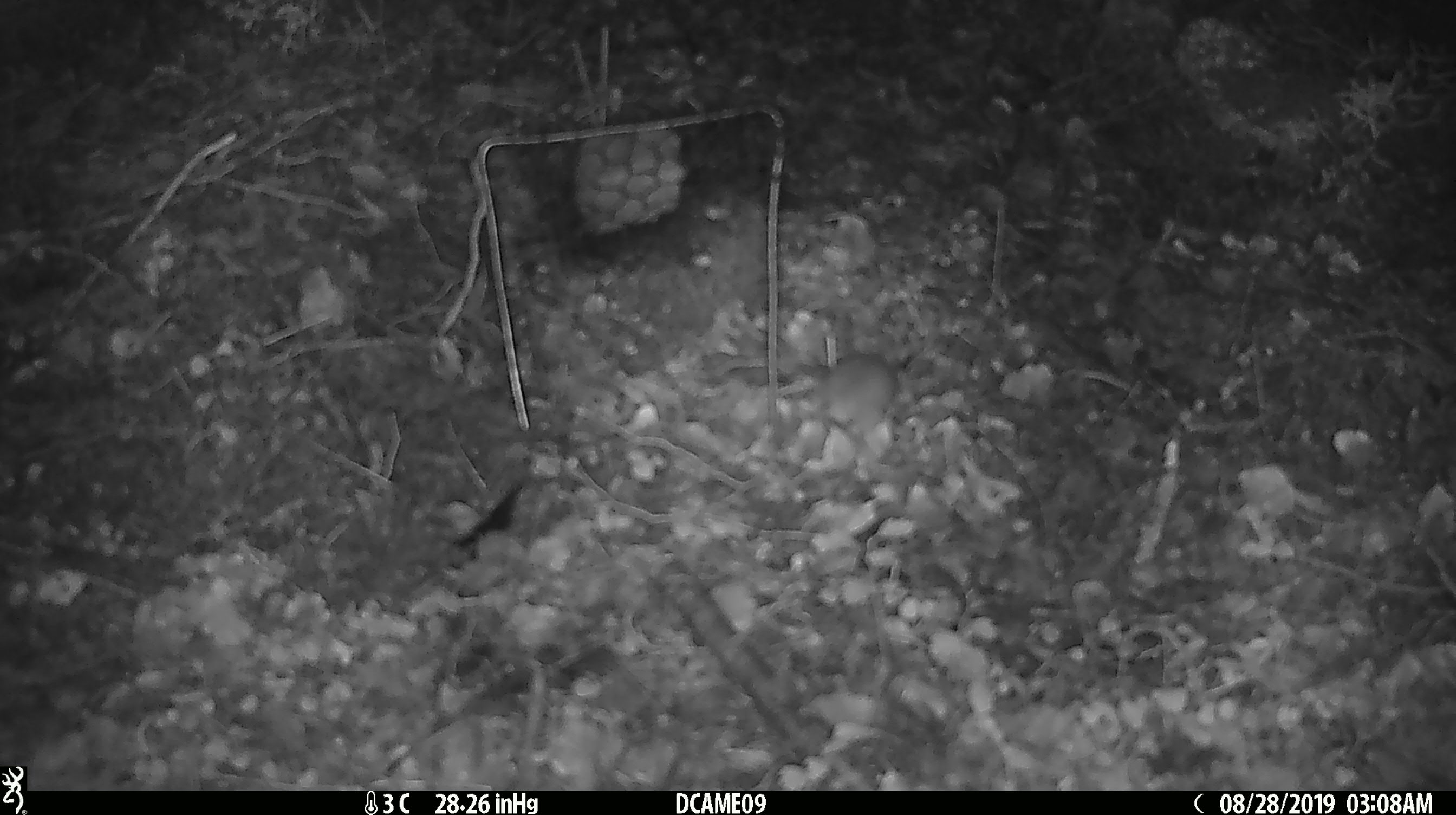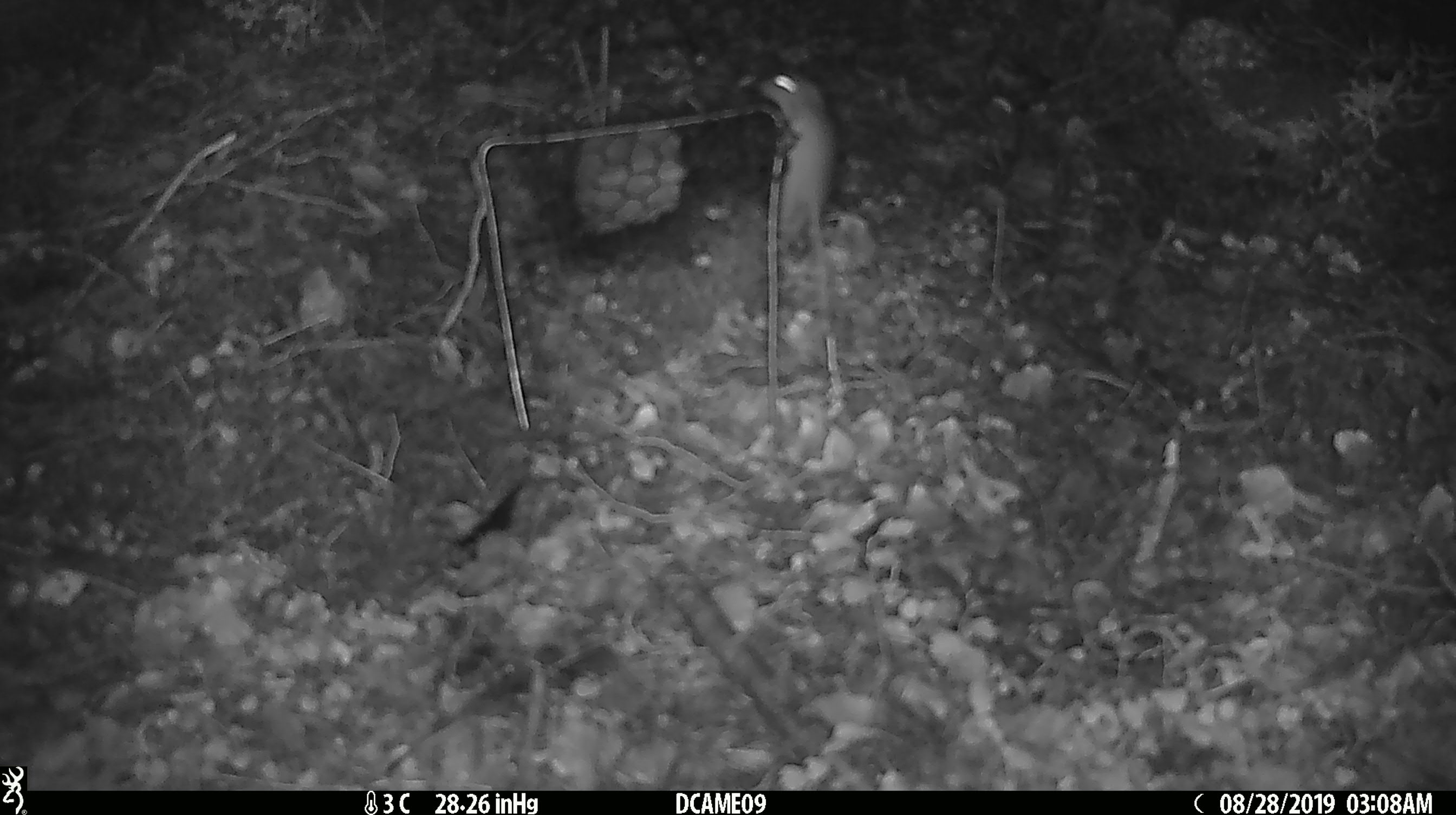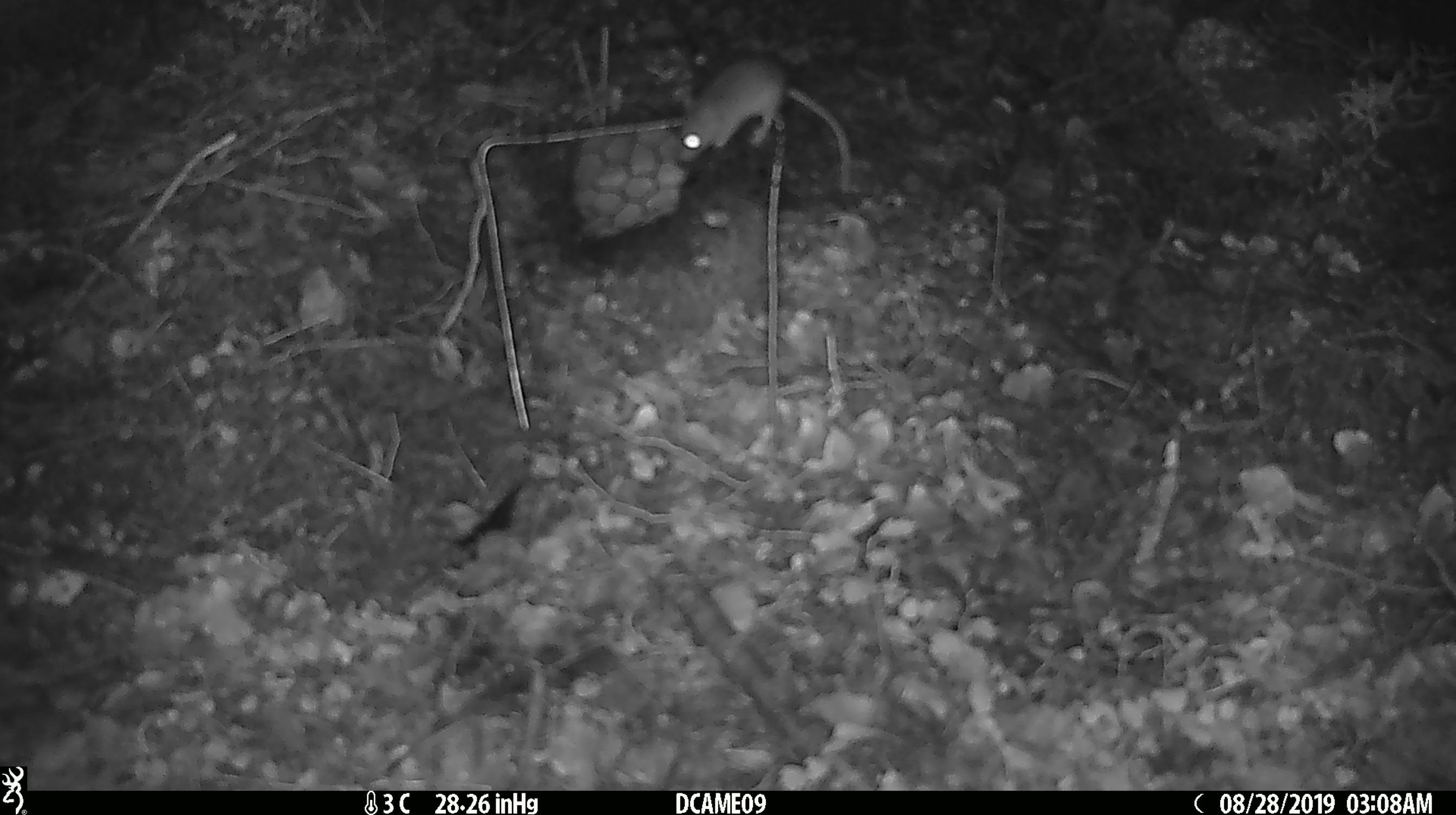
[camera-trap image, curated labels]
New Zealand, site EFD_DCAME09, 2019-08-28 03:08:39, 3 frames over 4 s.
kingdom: Animalia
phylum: Chordata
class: Mammalia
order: Rodentia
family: Muridae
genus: Mus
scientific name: Mus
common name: mouse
Mouse (Mus).